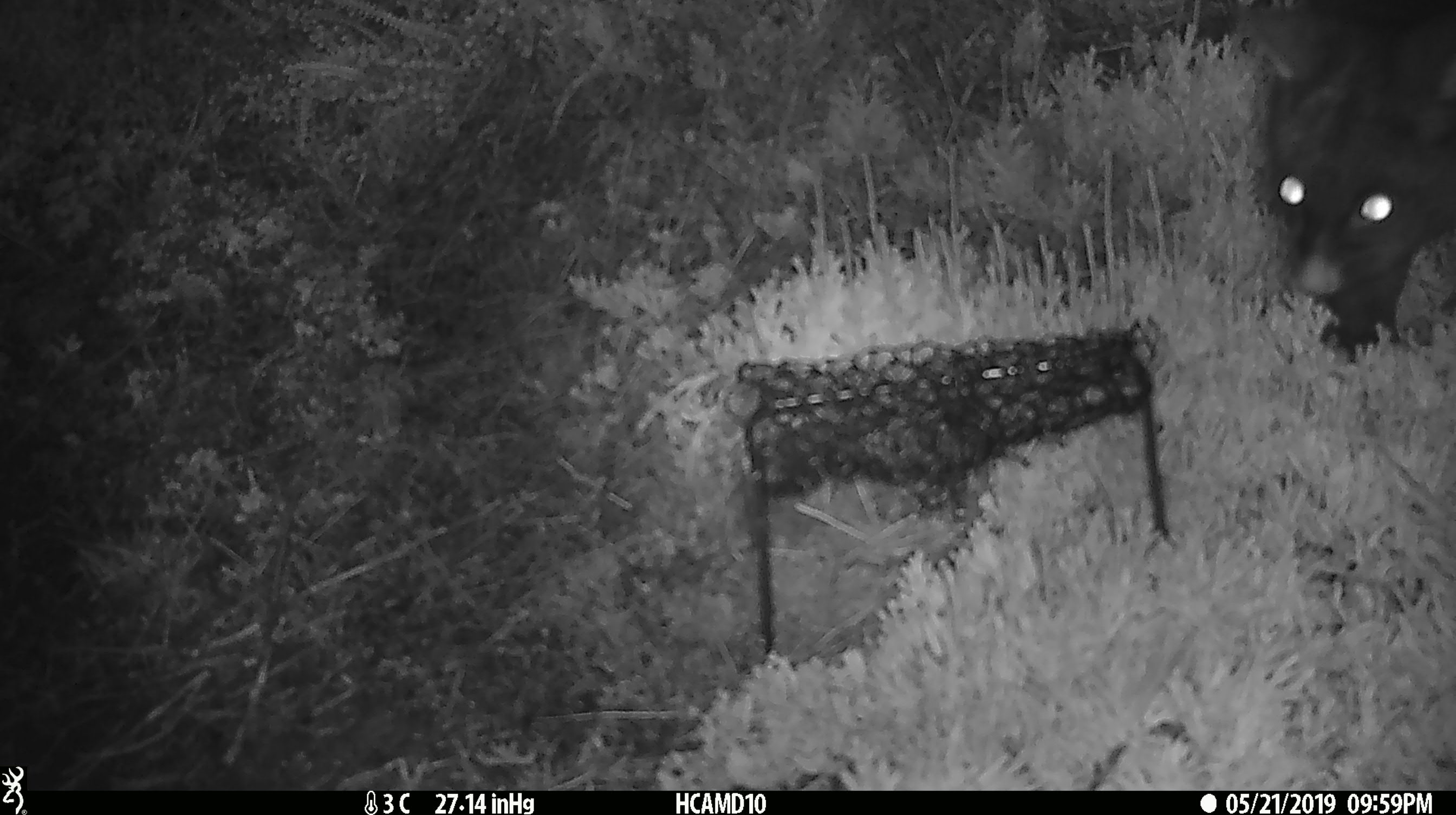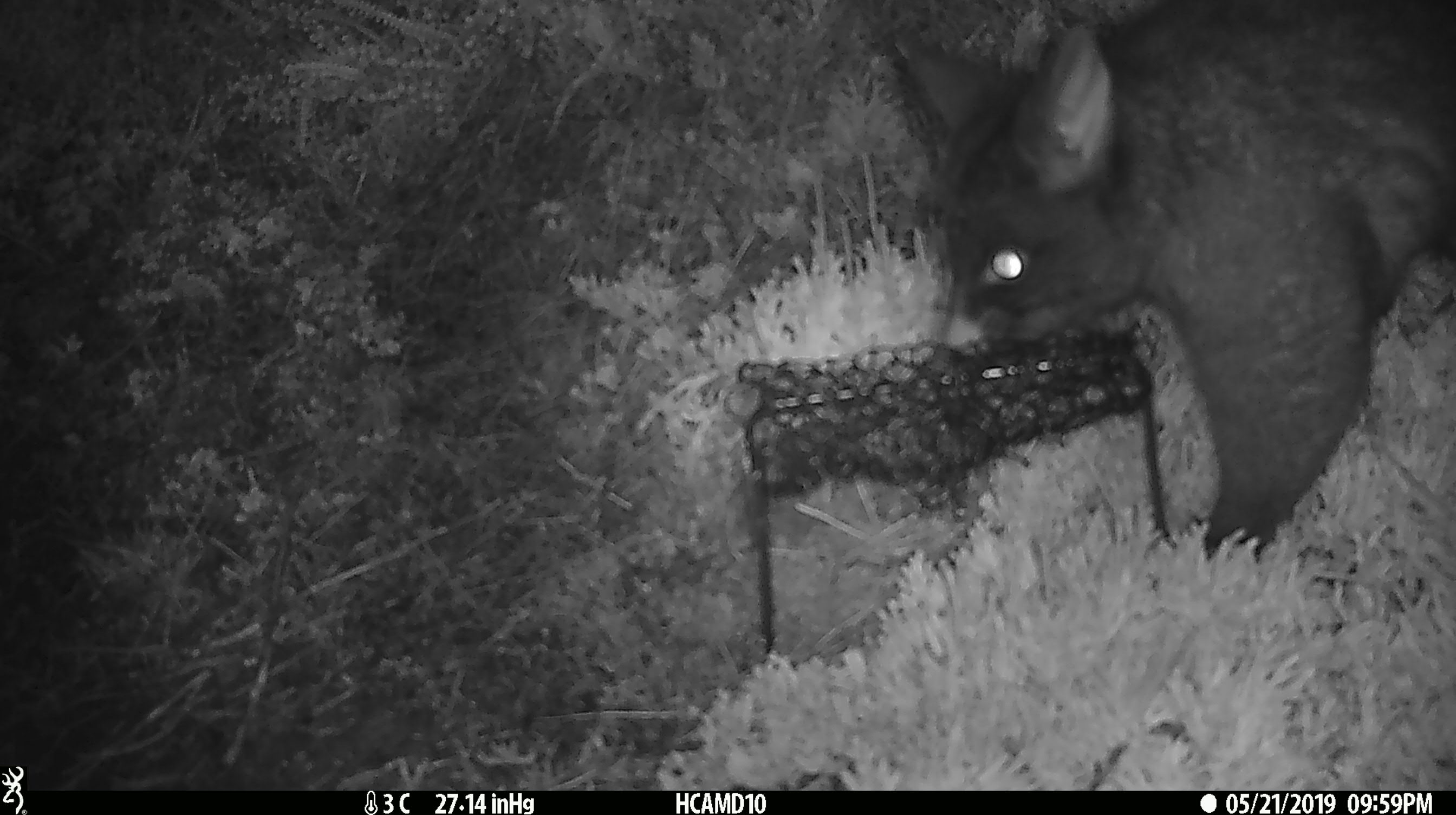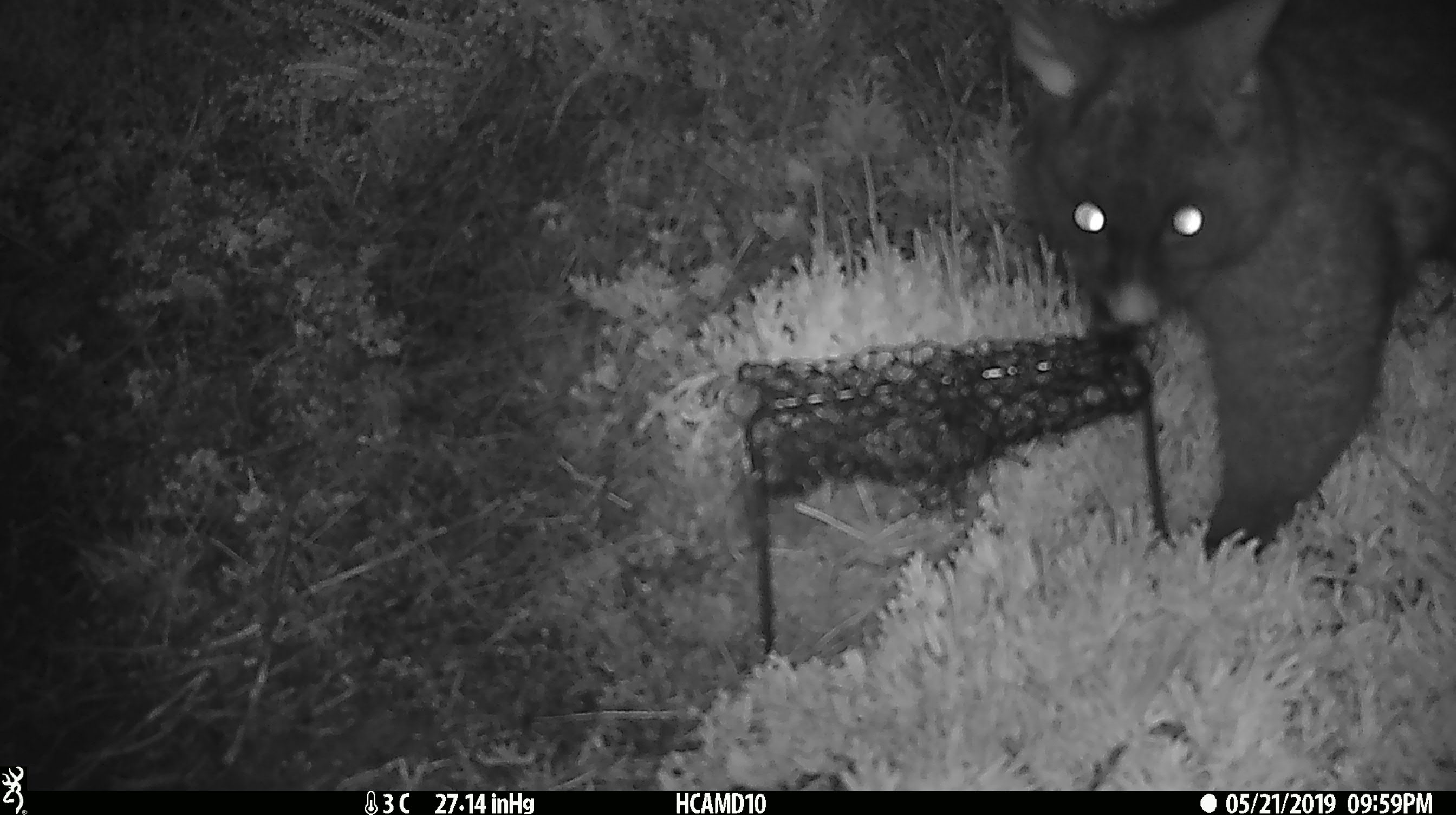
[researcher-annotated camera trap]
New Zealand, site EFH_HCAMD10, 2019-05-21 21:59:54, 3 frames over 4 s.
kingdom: Animalia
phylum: Chordata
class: Mammalia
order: Diprotodontia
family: Phalangeridae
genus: Trichosurus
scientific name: Trichosurus vulpecula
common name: common brushtail possum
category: possum